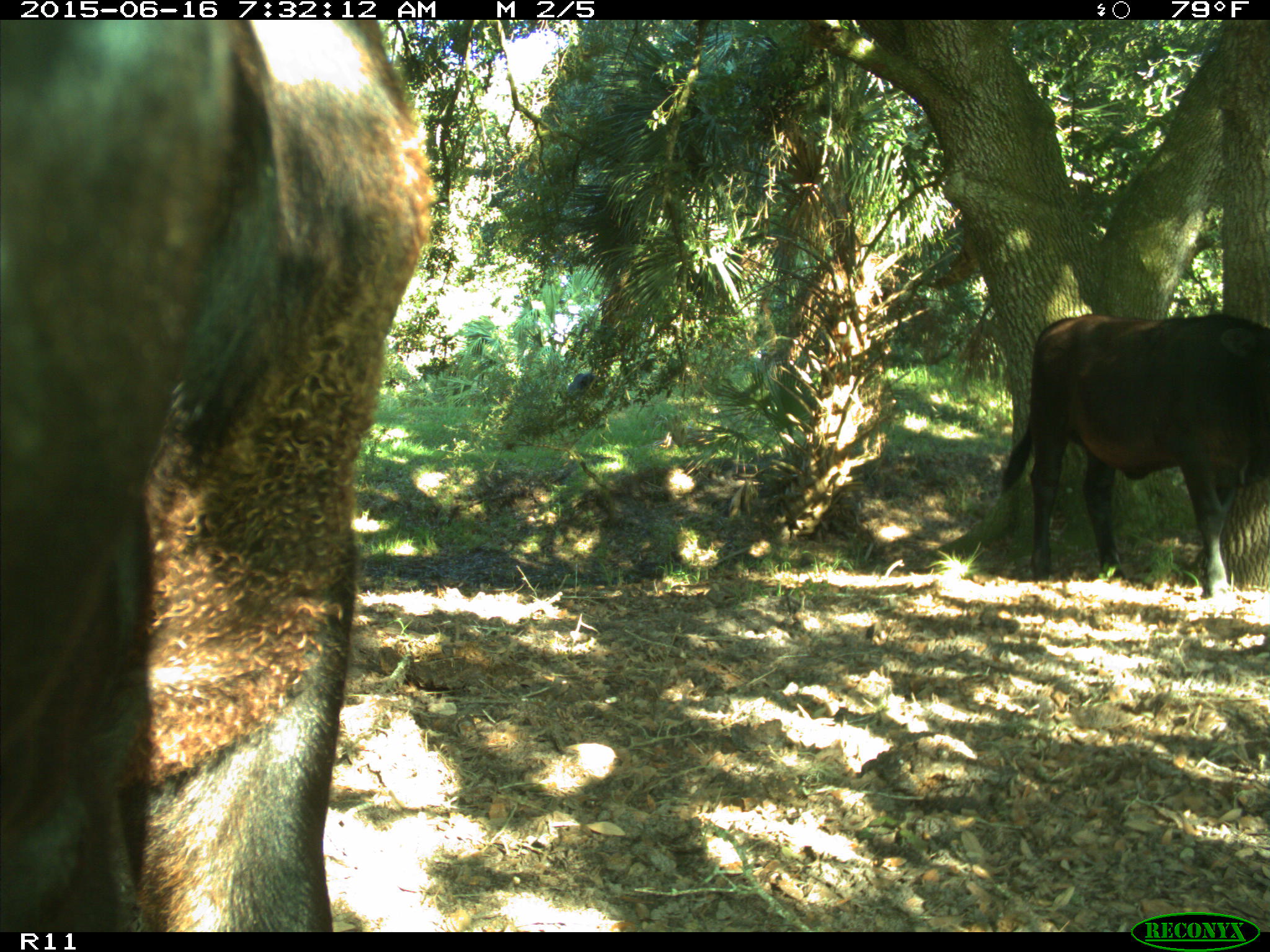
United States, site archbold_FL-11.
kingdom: Animalia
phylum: Chordata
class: Mammalia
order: Artiodactyla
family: Bovidae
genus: Bos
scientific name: Bos taurus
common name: domestic cow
Bos taurus (domestic cow).